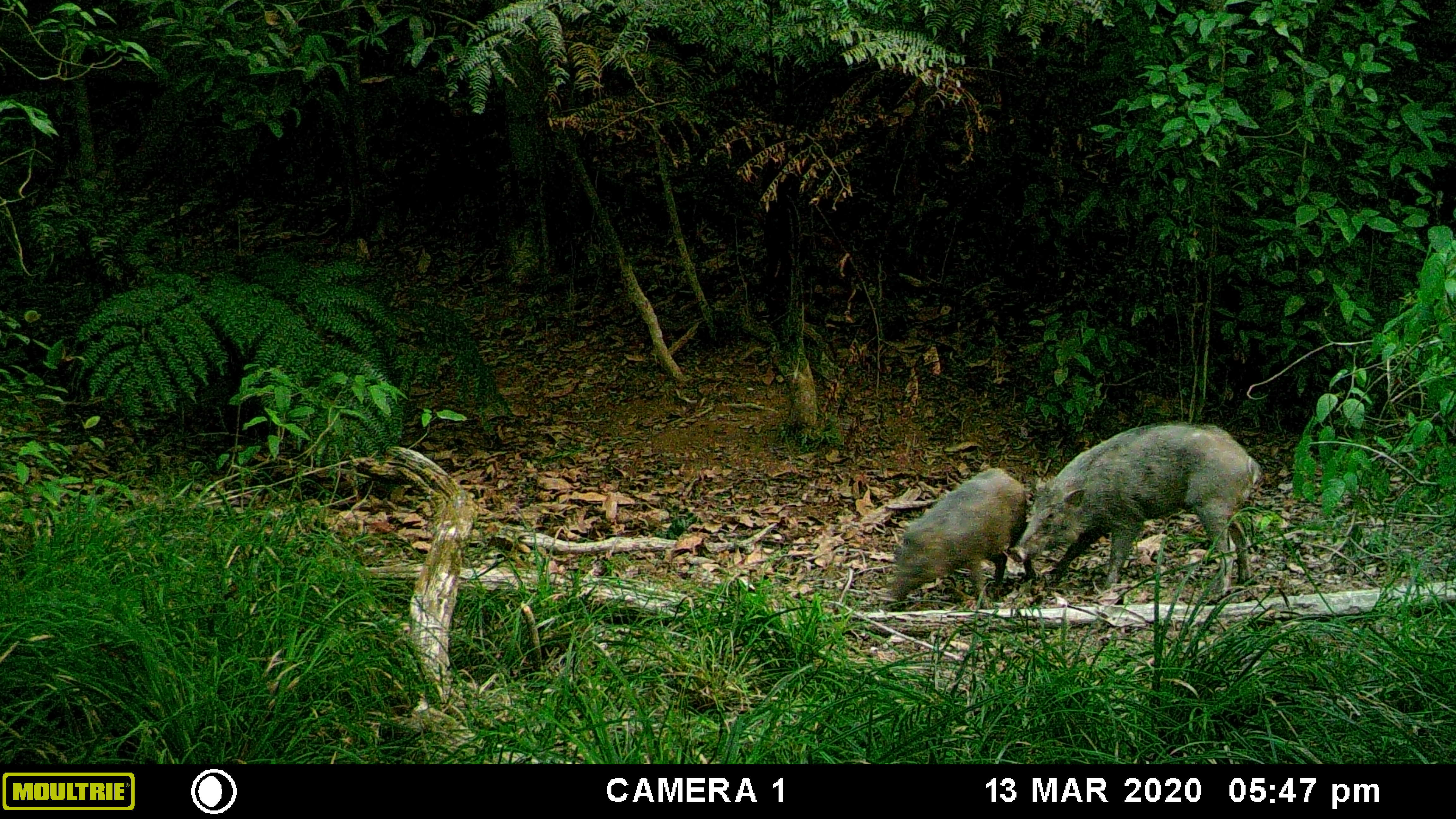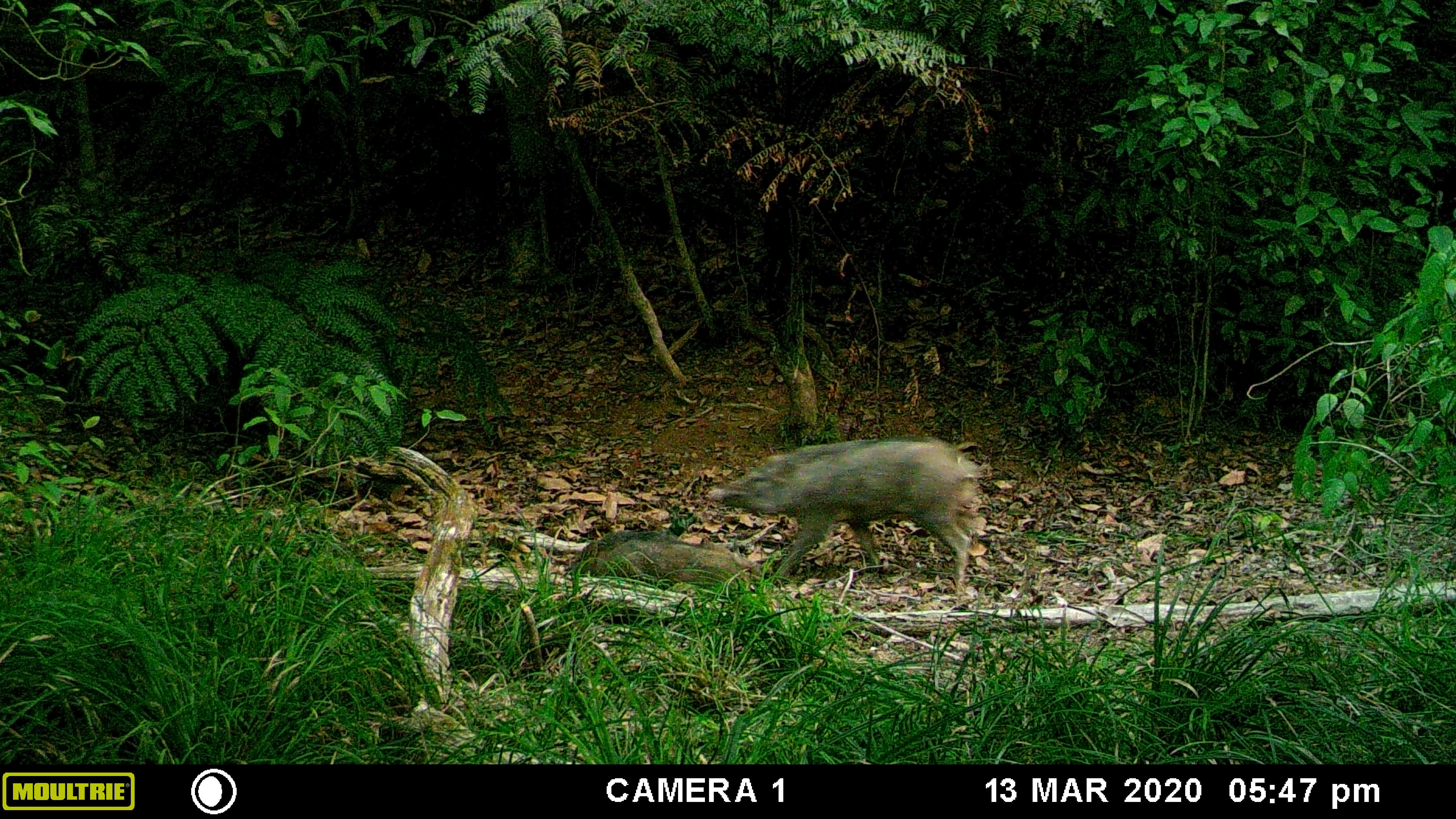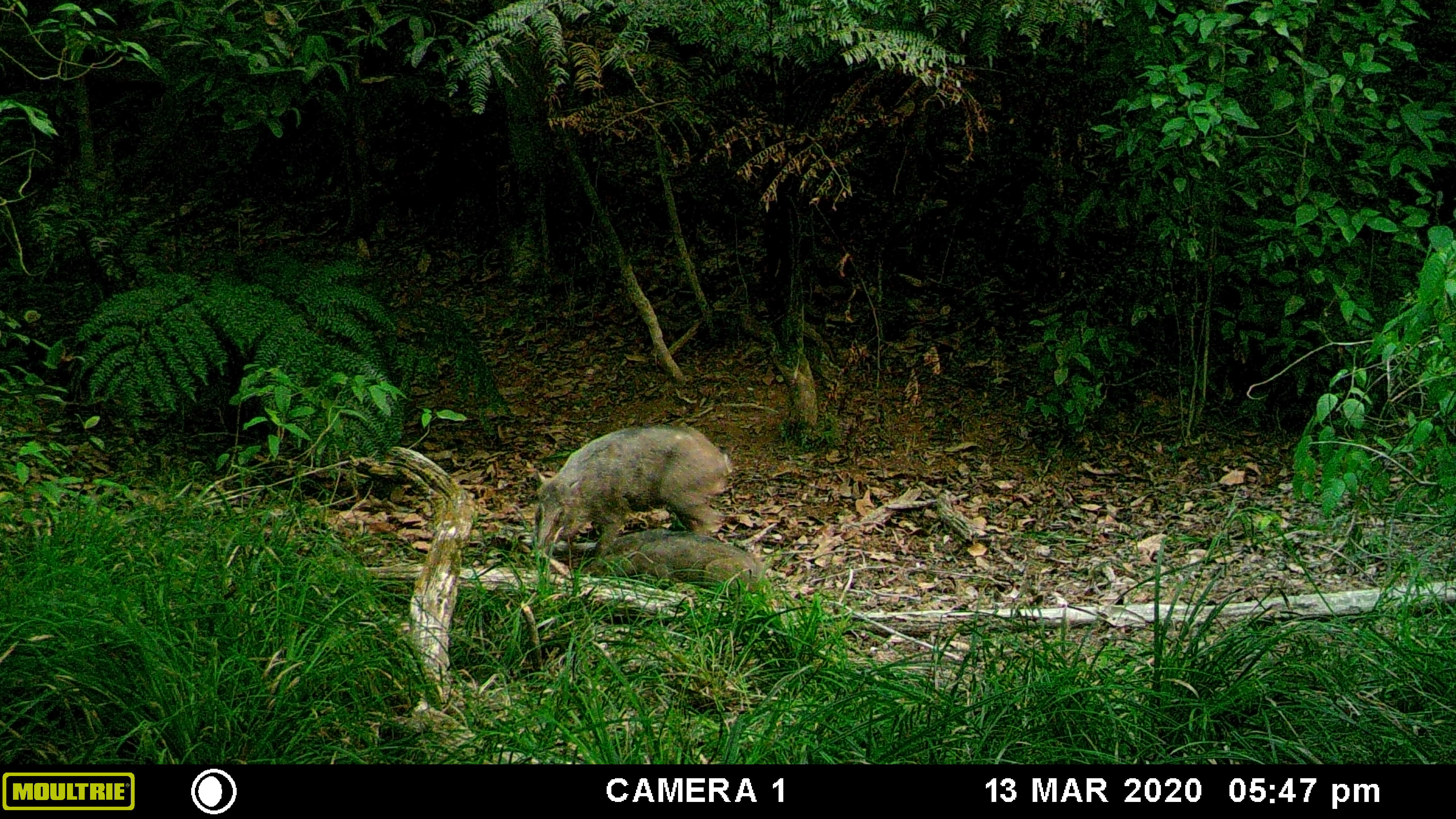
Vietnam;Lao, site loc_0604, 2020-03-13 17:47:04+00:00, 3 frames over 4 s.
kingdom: Animalia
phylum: Chordata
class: Mammalia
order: Artiodactyla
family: Suidae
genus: Sus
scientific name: Sus scrofa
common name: eurasian wild pig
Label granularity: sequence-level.